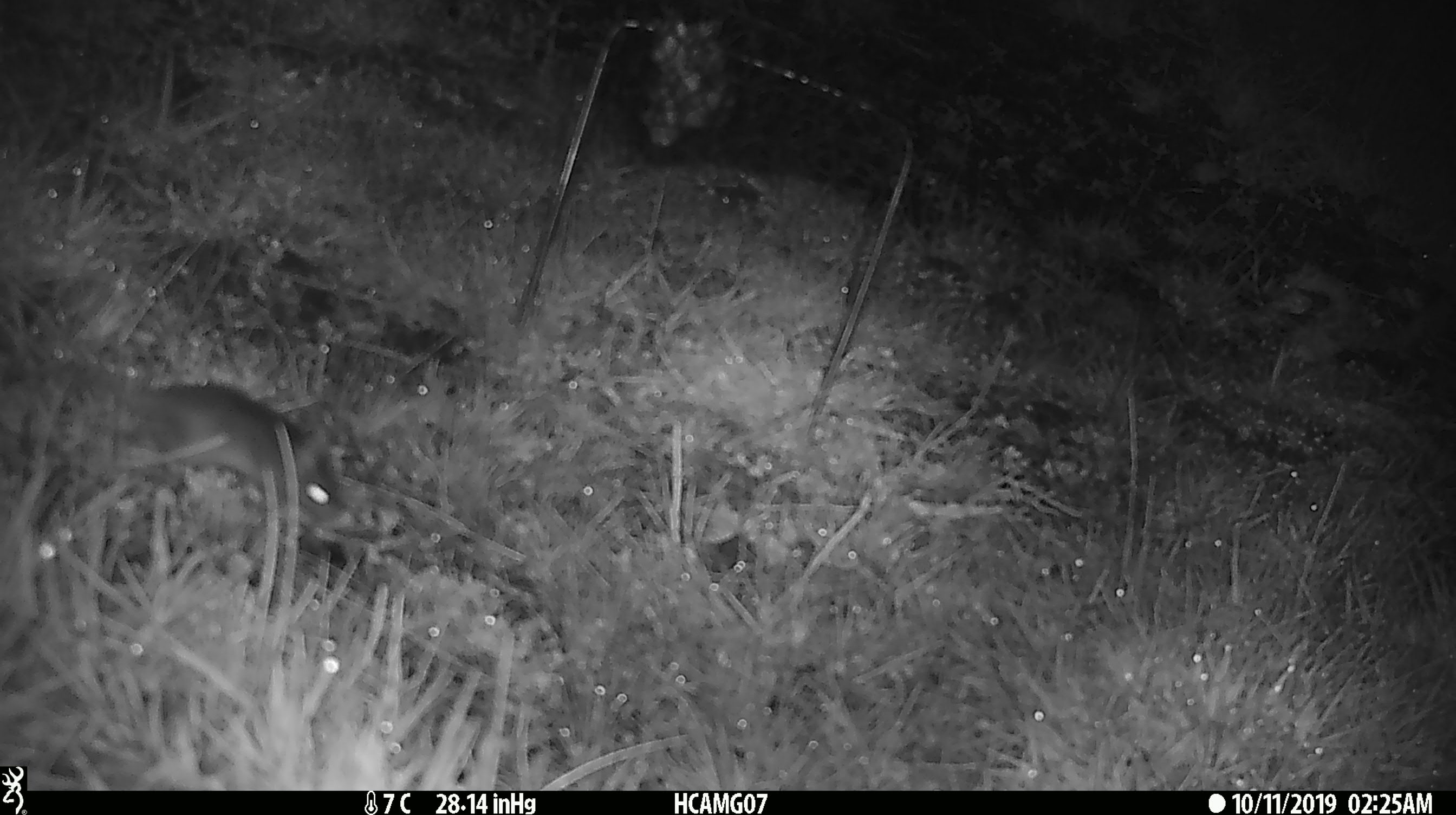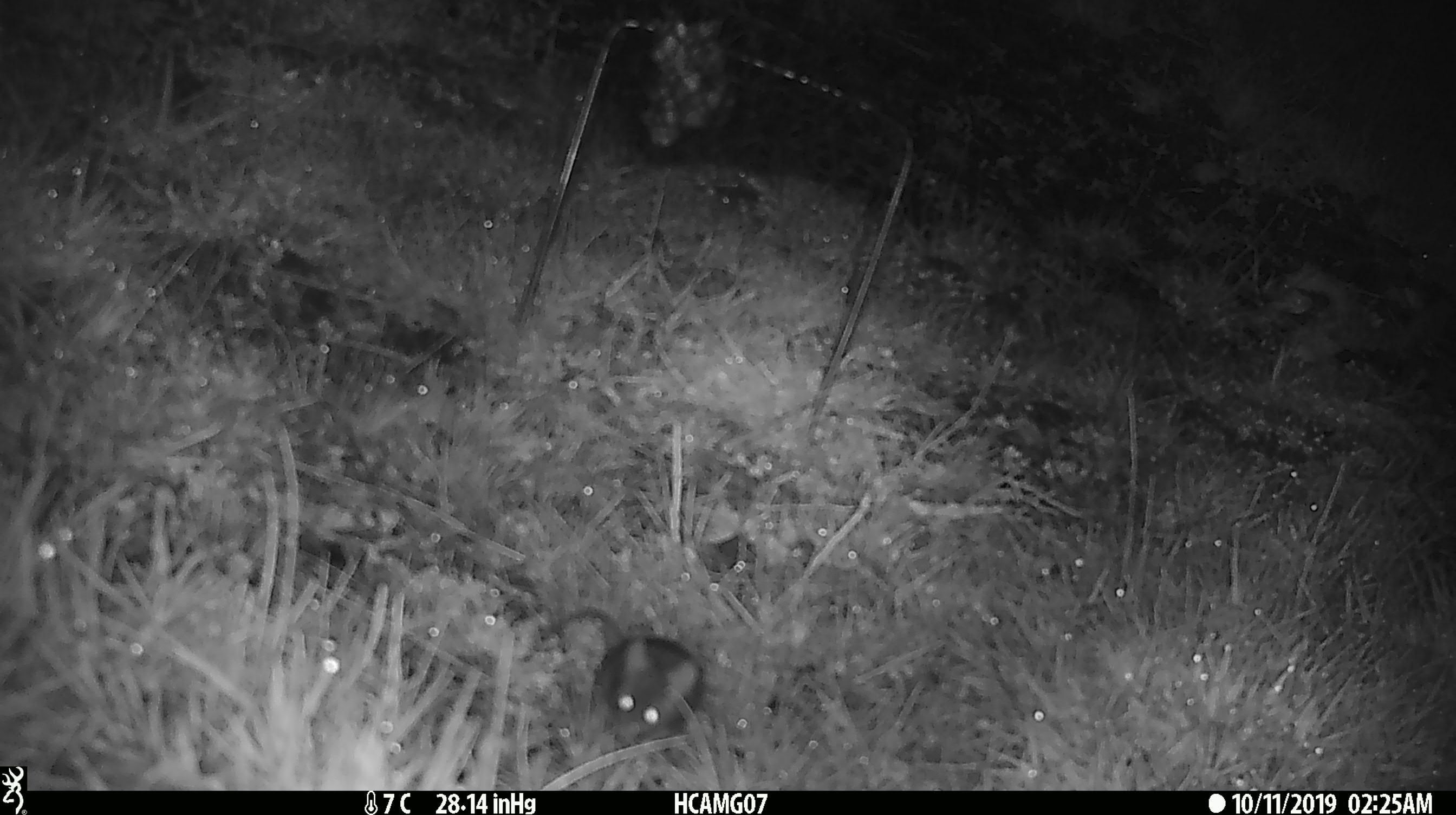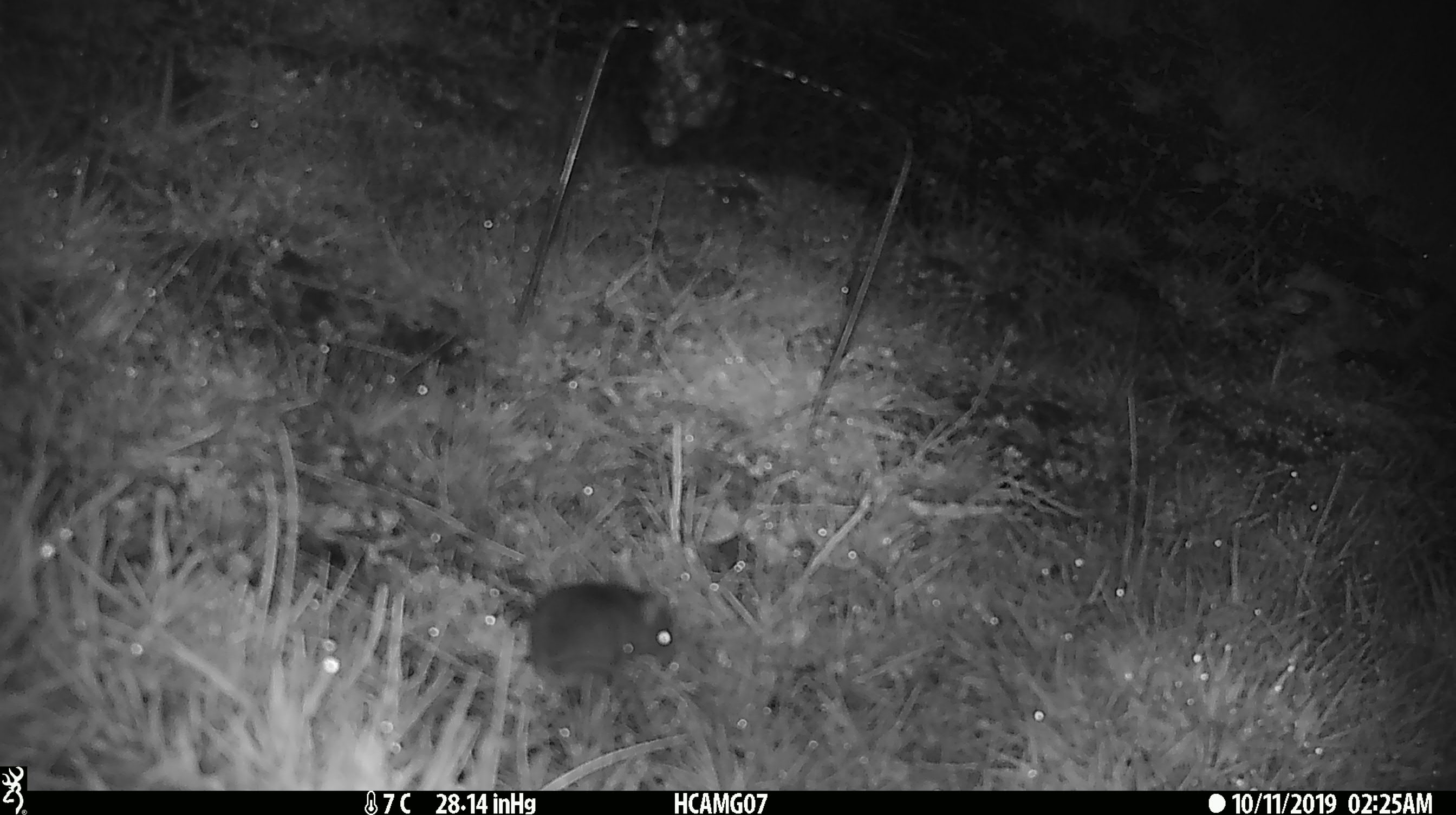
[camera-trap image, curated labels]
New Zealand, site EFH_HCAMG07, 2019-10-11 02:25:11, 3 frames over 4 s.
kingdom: Animalia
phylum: Chordata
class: Mammalia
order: Rodentia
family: Muridae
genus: Mus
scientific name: Mus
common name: mouse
Mouse (Mus).